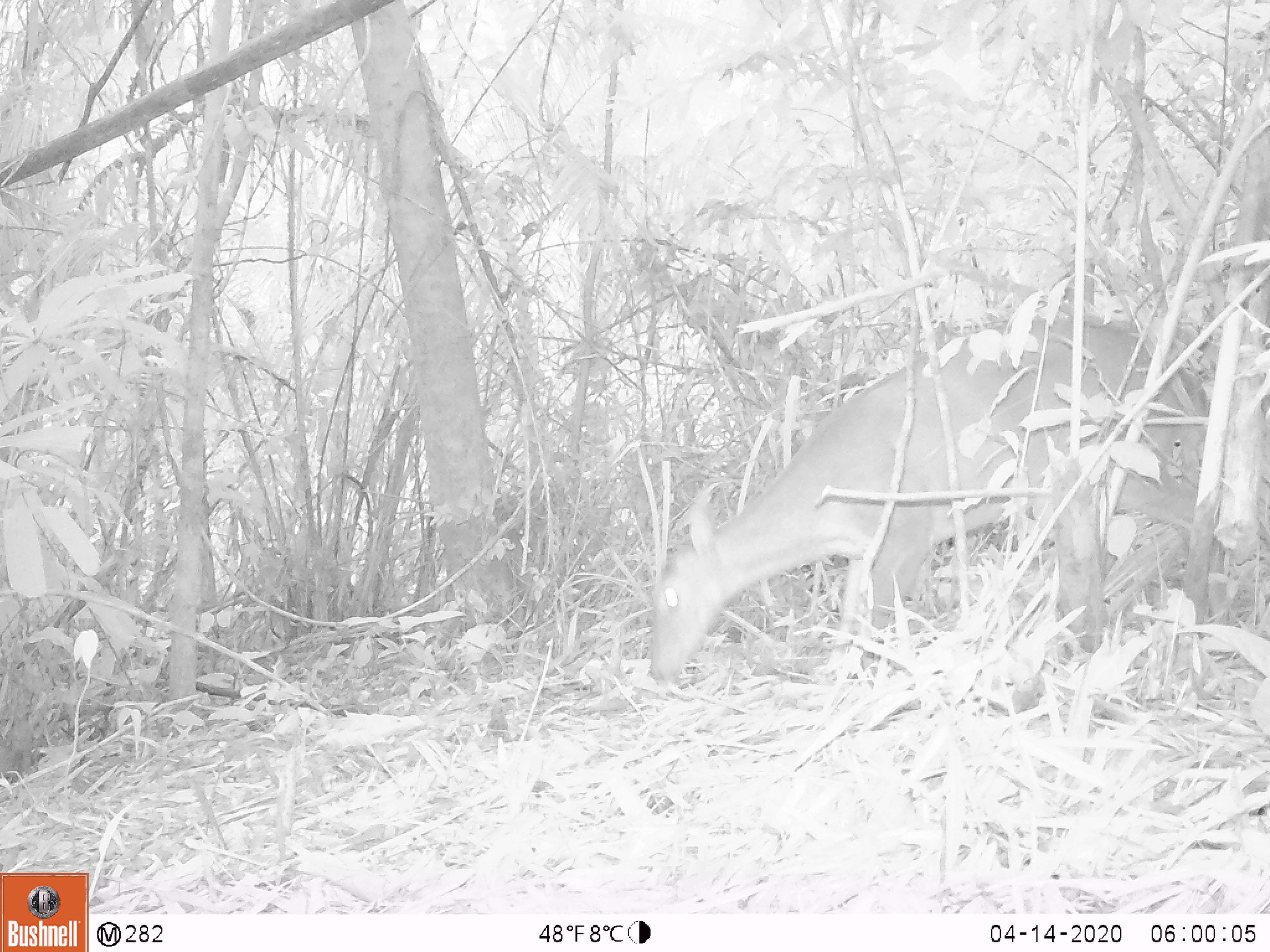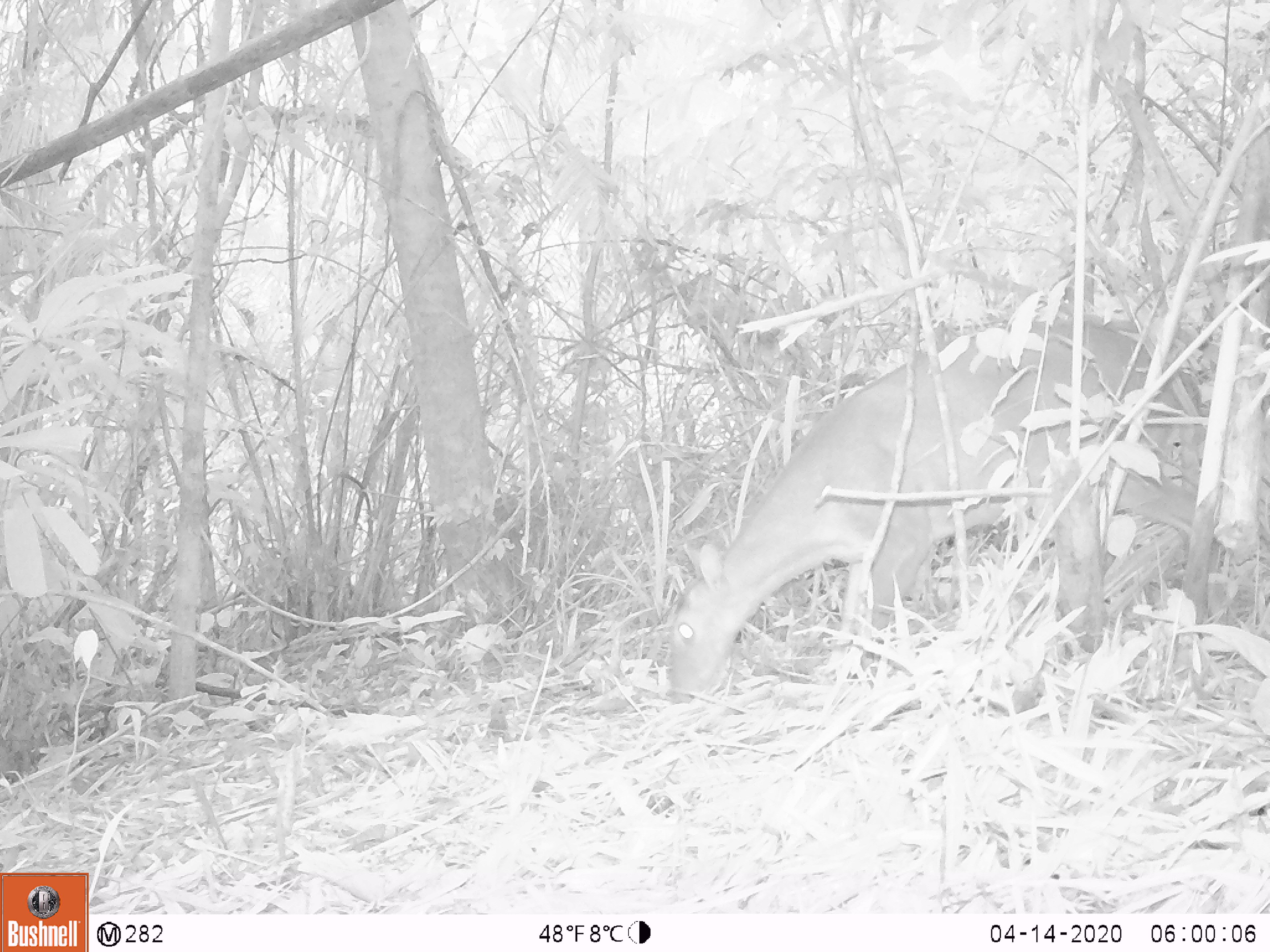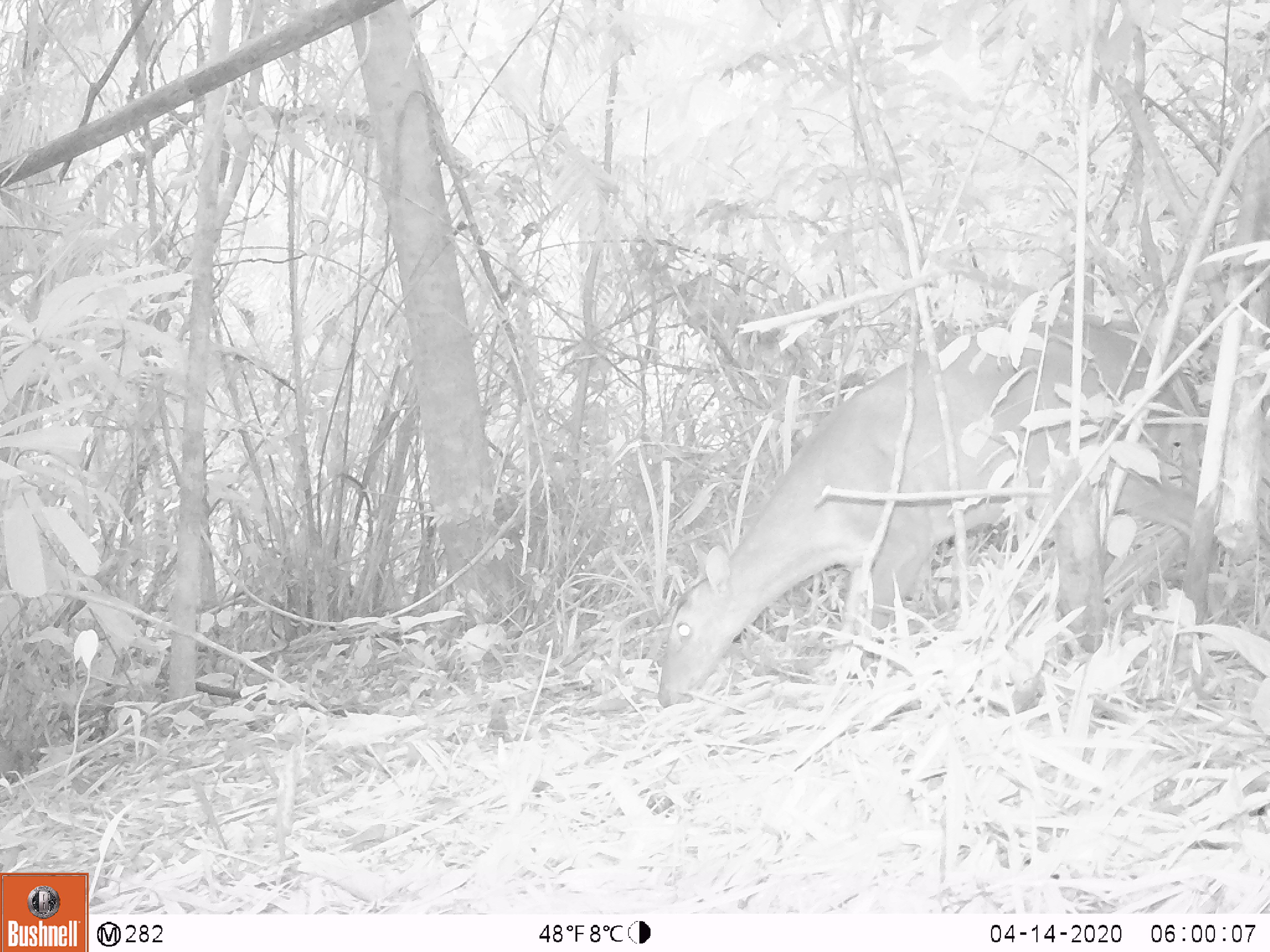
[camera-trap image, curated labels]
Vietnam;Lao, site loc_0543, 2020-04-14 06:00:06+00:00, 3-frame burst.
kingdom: Animalia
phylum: Chordata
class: Mammalia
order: Artiodactyla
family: Cervidae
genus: Muntiacus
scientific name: Muntiacus vuquangensis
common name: large-antlered muntjac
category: large antlered muntjac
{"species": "large antlered muntjac (large-antlered muntjac) (Muntiacus vuquangensis)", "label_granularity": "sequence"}